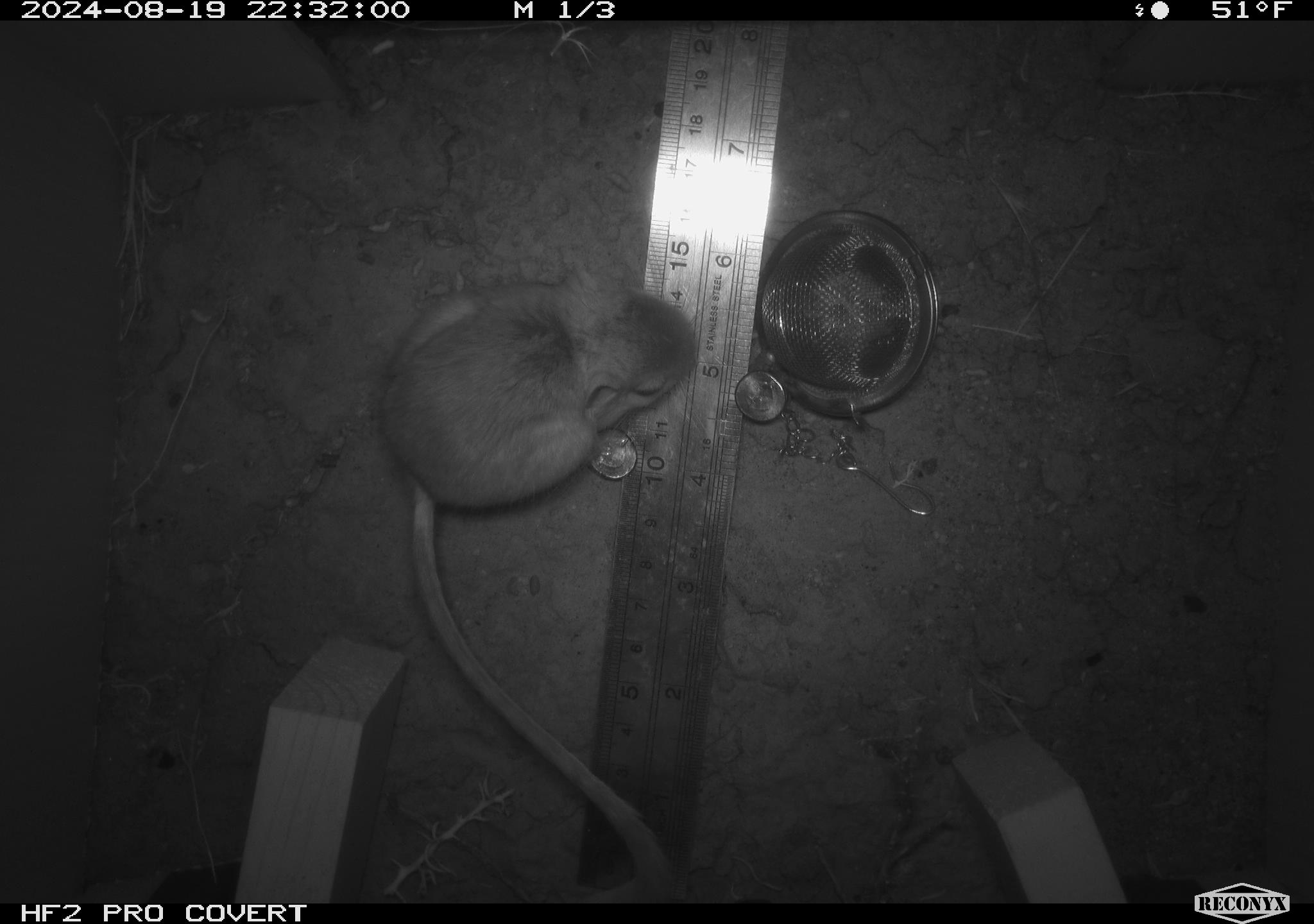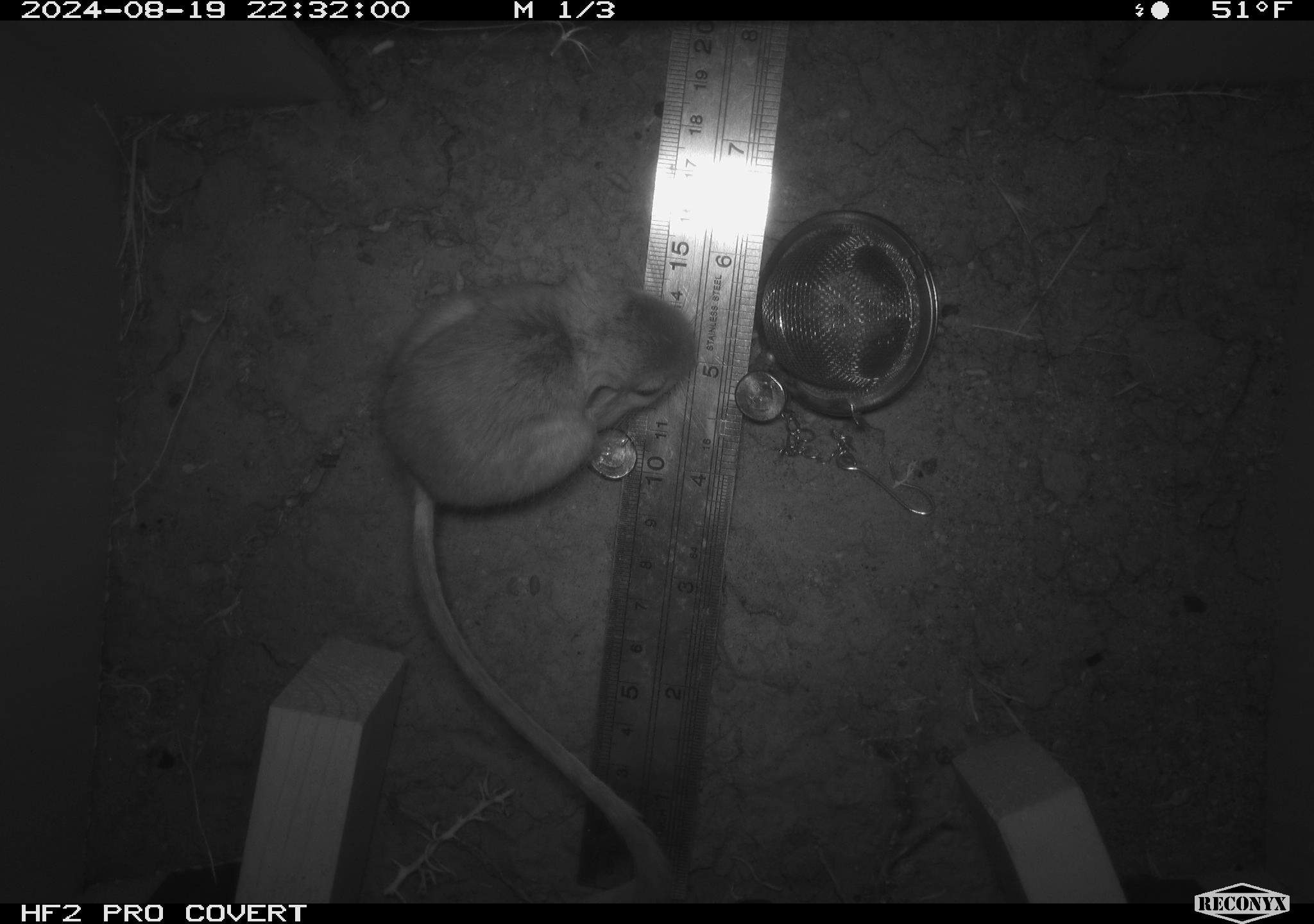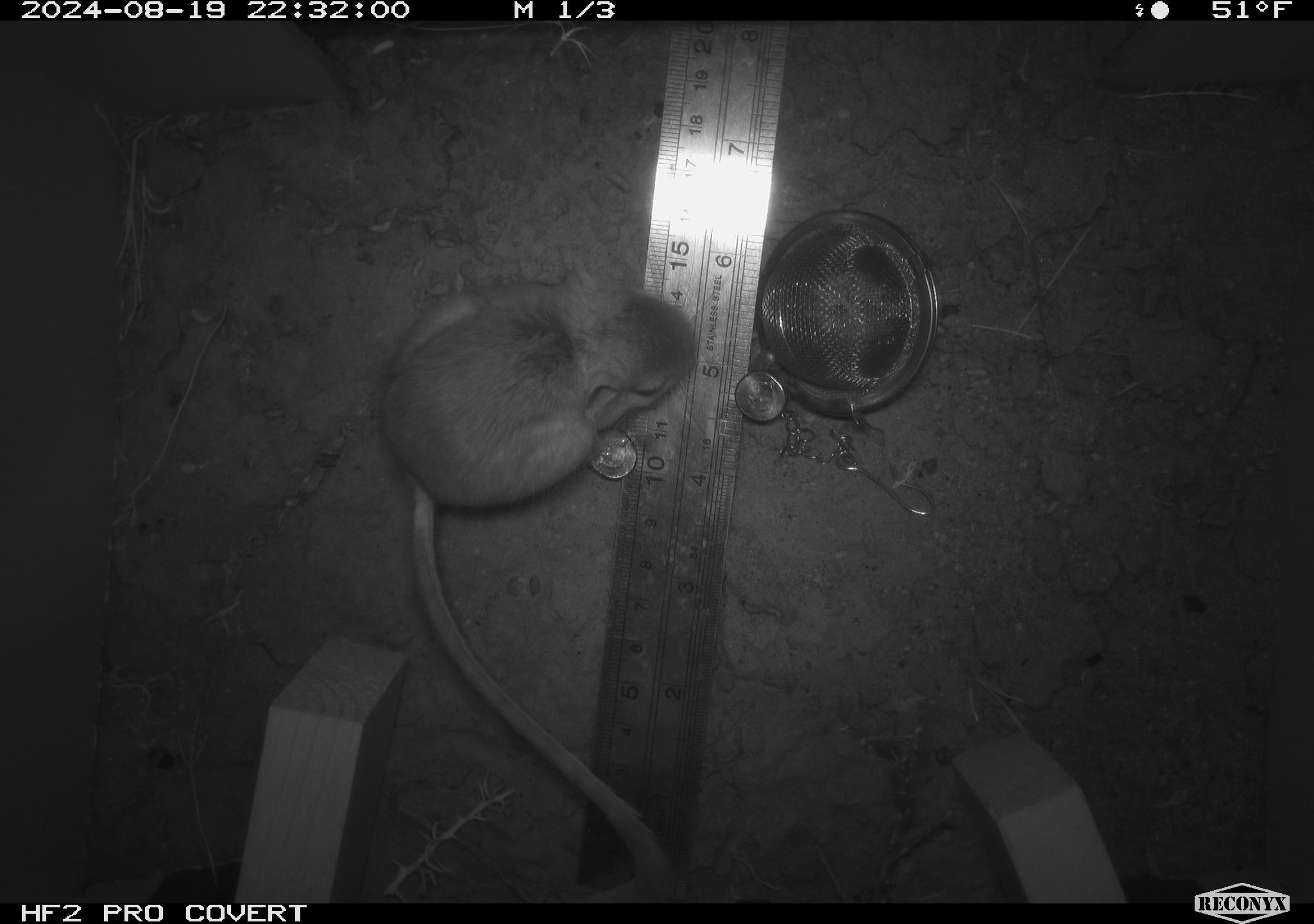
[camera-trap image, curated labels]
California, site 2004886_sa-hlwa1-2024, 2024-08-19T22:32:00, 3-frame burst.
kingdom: Animalia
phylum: Chordata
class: Mammalia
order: Rodentia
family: Heteromyidae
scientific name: Heteromyidae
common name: kangaroo rats and pocket mice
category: heteromyidae family